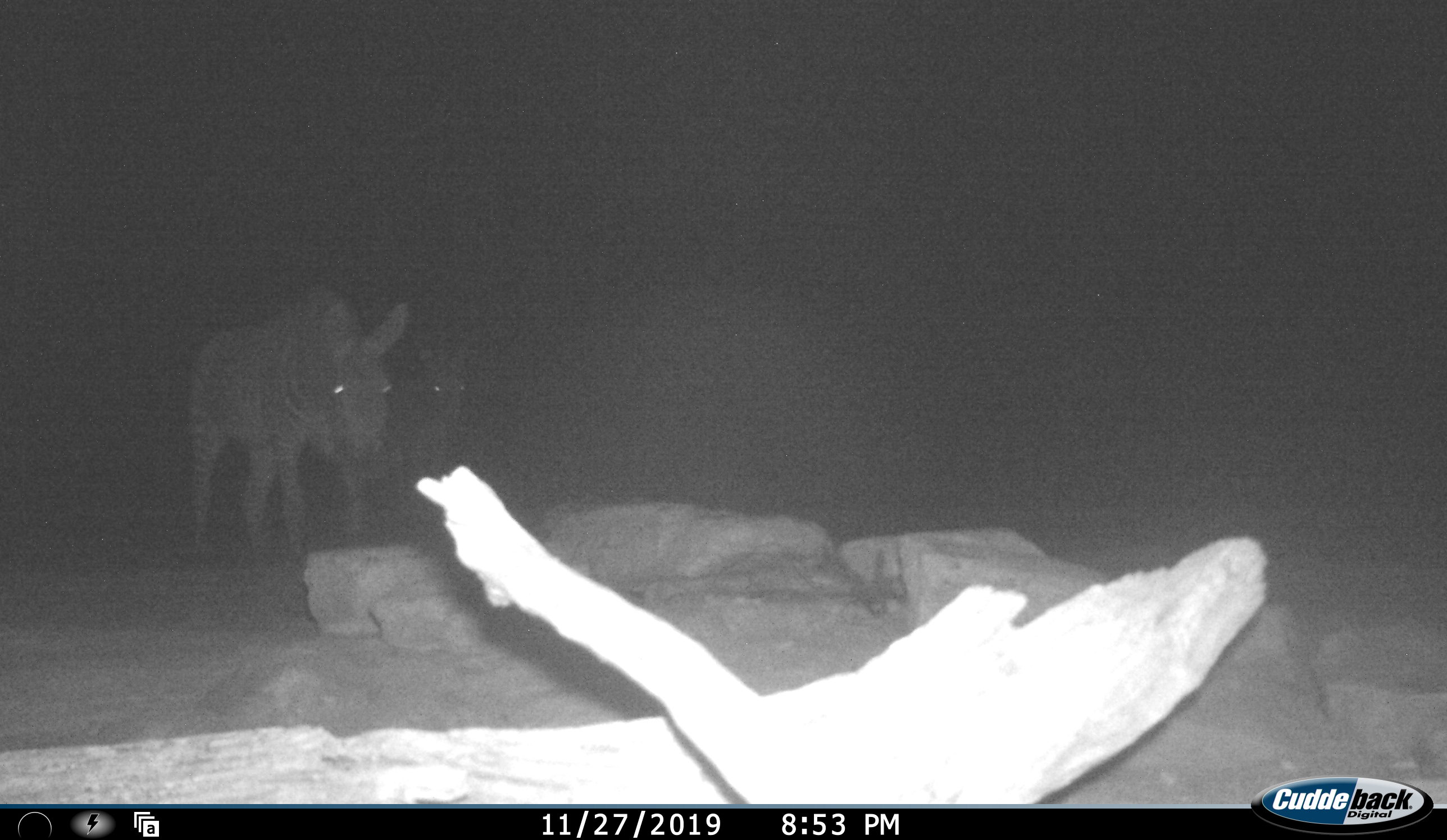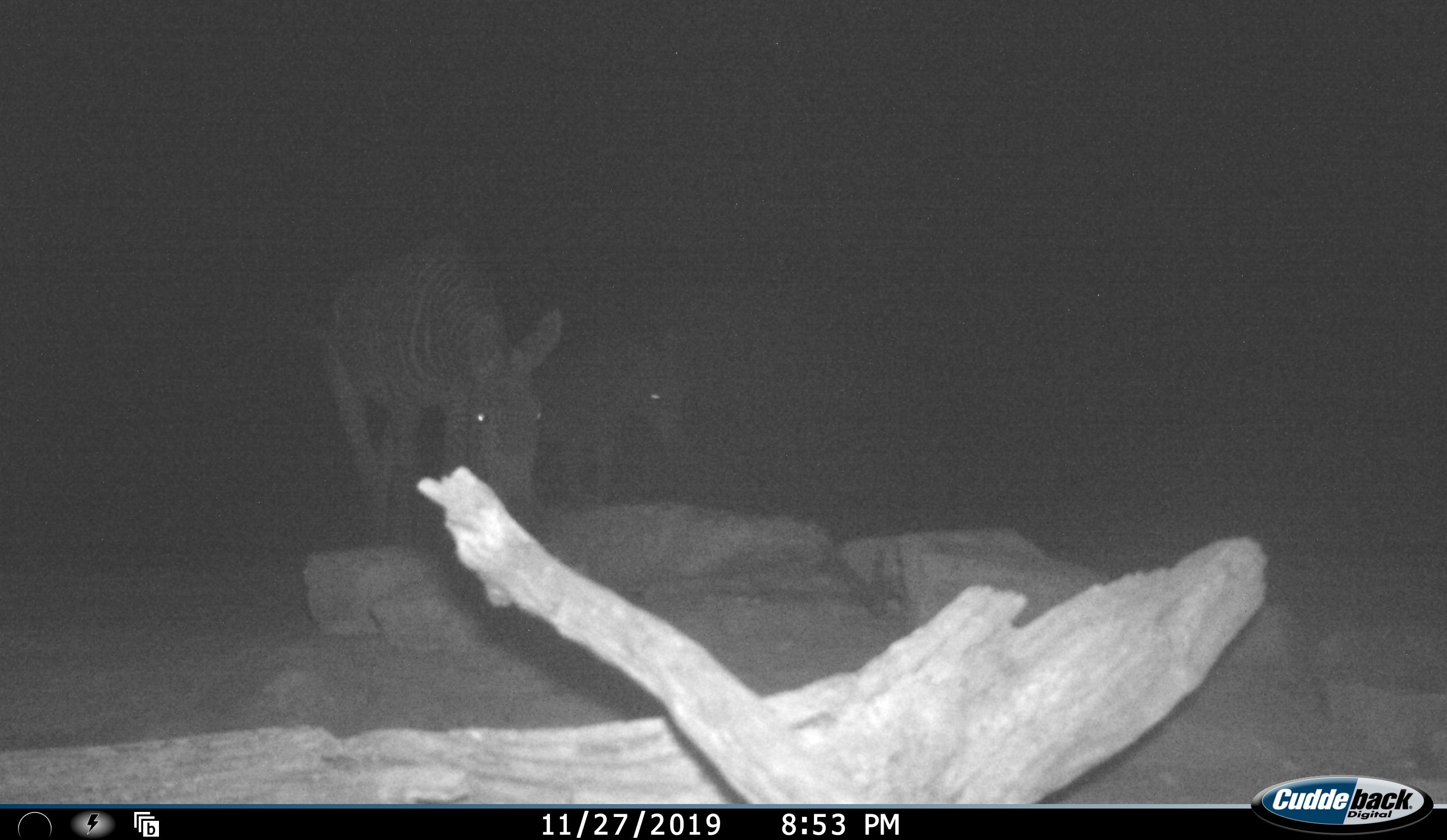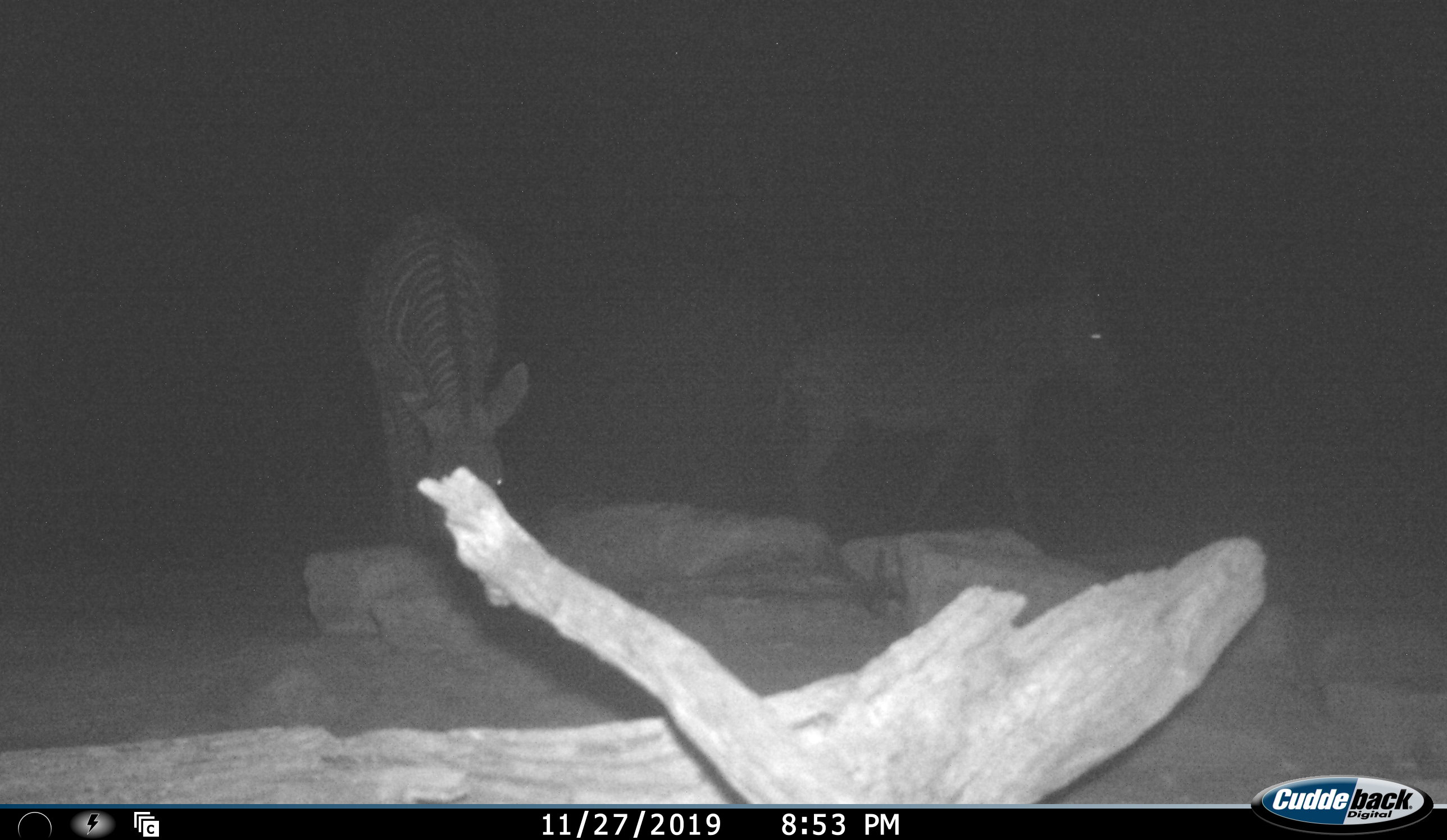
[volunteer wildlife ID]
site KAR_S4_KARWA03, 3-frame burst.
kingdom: Animalia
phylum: Chordata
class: Mammalia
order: Perissodactyla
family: Equidae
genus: Equus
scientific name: Equus zebra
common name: mountain zebra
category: zebramountain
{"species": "zebramountain (mountain zebra) (Equus zebra)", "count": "2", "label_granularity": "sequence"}